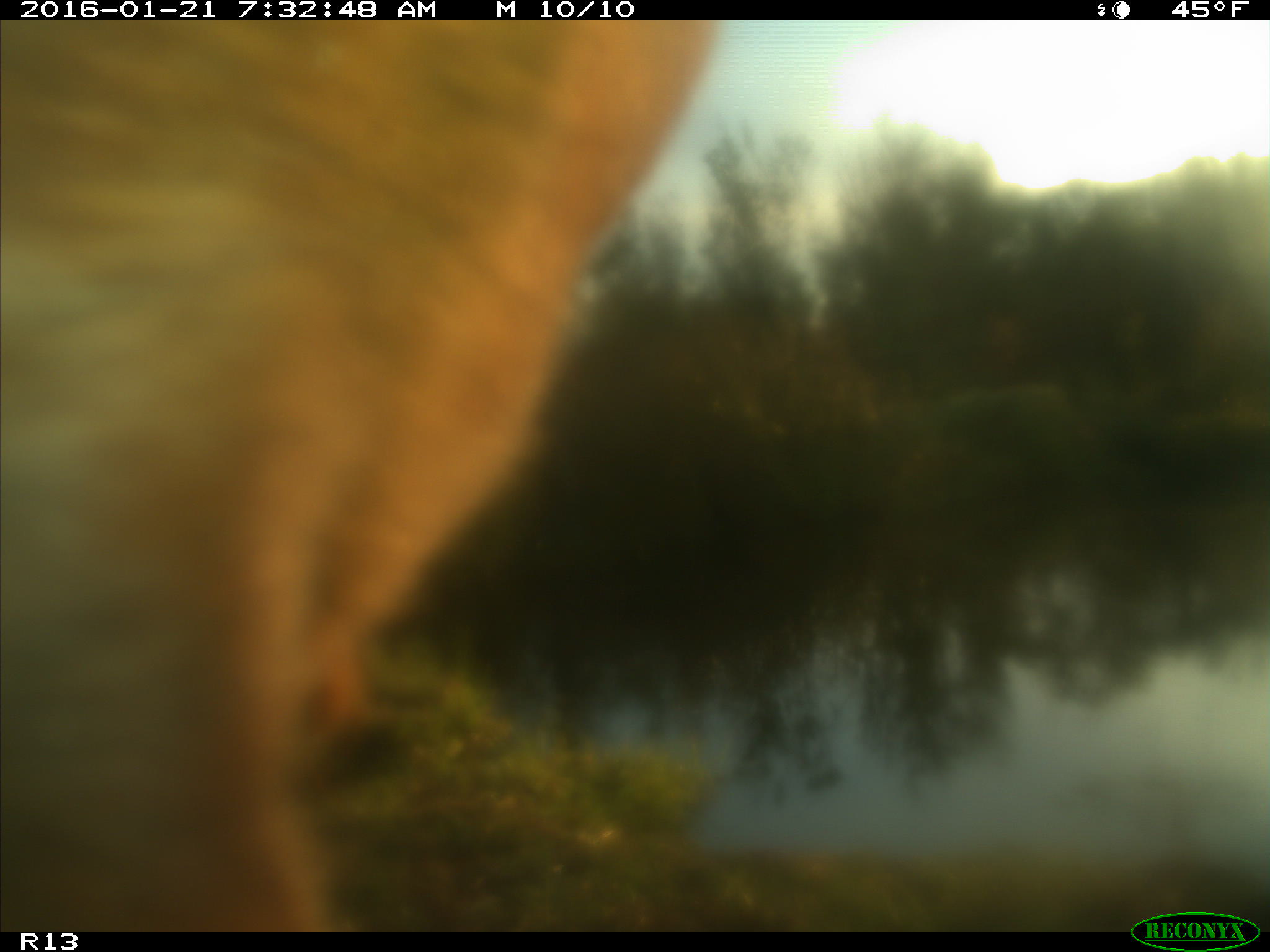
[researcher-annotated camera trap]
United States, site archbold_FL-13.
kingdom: Animalia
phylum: Chordata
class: Mammalia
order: Artiodactyla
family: Bovidae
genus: Bos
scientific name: Bos taurus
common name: domestic cow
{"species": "Bos taurus (domestic cow)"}